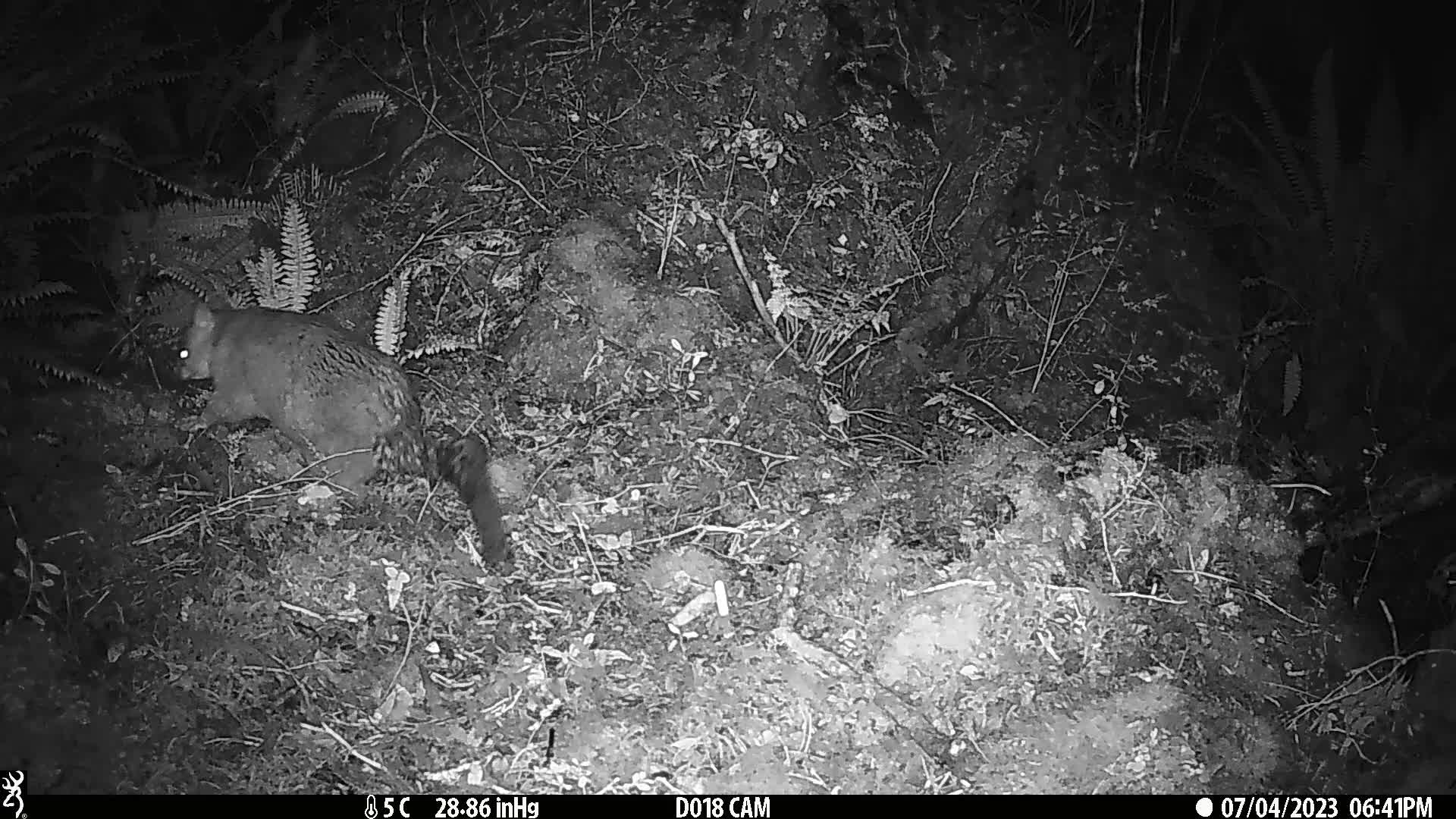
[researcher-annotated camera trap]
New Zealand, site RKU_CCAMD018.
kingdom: Animalia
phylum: Chordata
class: Mammalia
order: Diprotodontia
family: Phalangeridae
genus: Trichosurus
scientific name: Trichosurus vulpecula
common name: common brushtail possum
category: possum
Possum (common brushtail possum) (Trichosurus vulpecula).